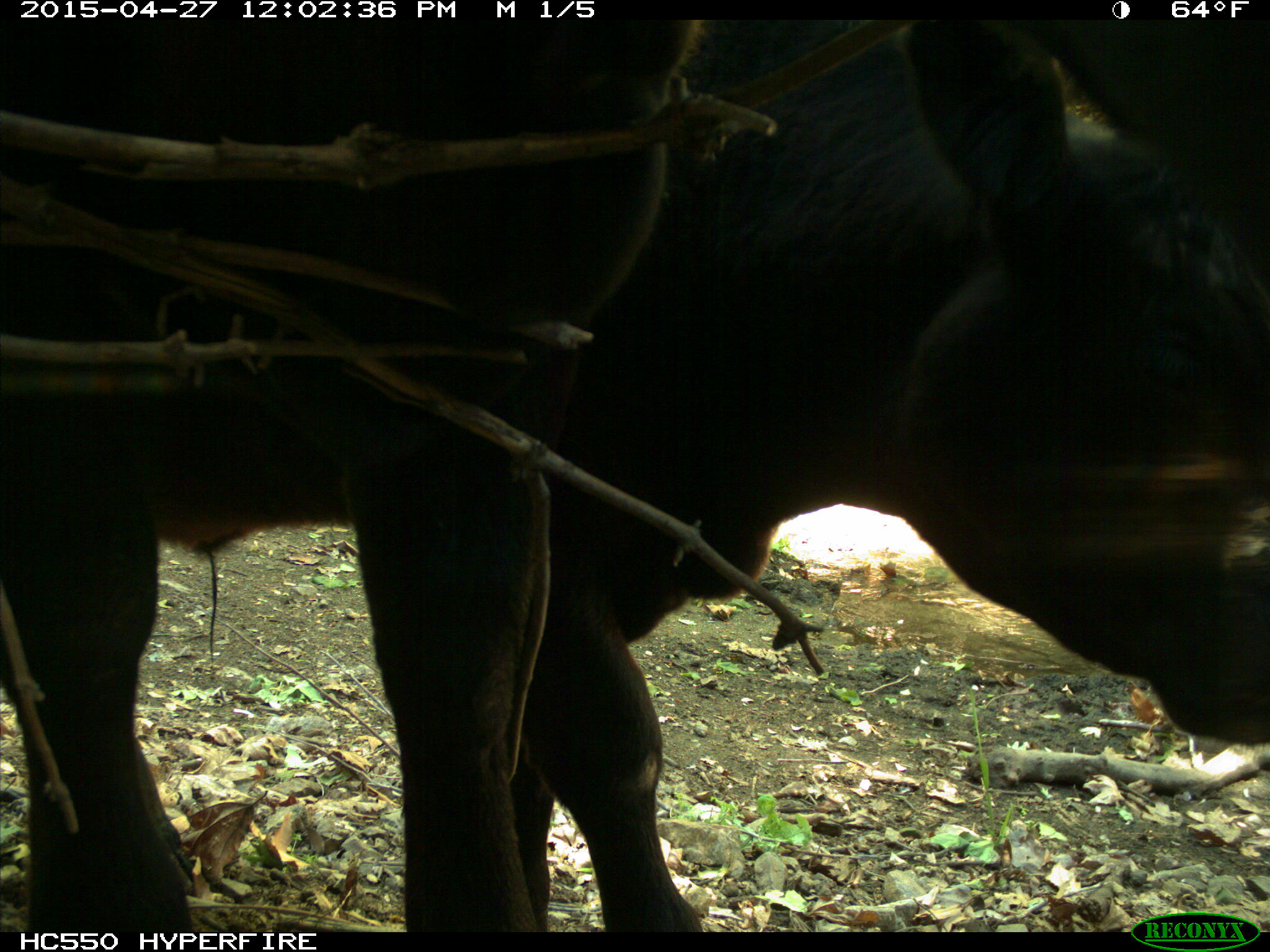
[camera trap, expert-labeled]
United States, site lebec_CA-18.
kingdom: Animalia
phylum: Chordata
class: Mammalia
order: Artiodactyla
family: Bovidae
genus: Bos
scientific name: Bos taurus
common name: domestic cow